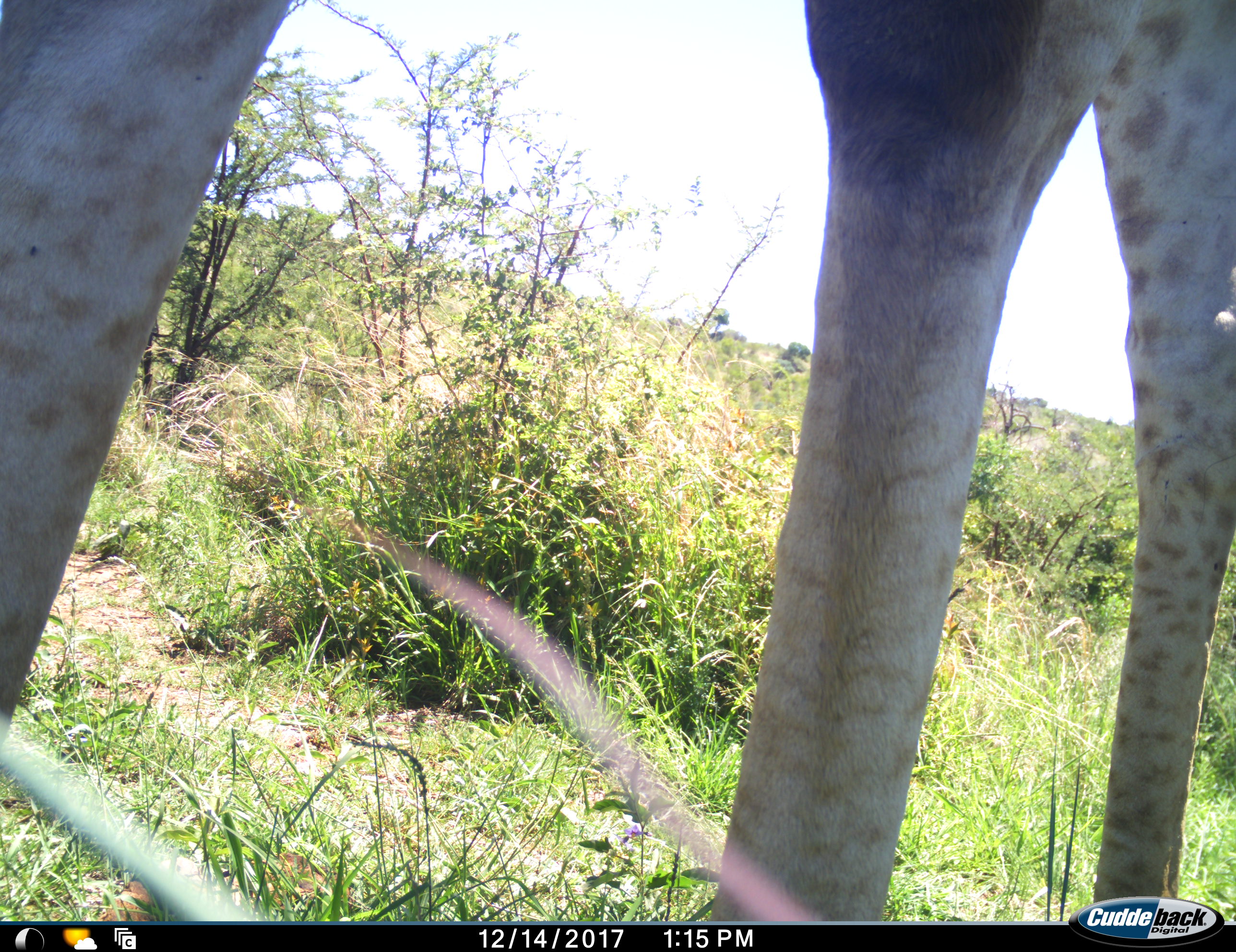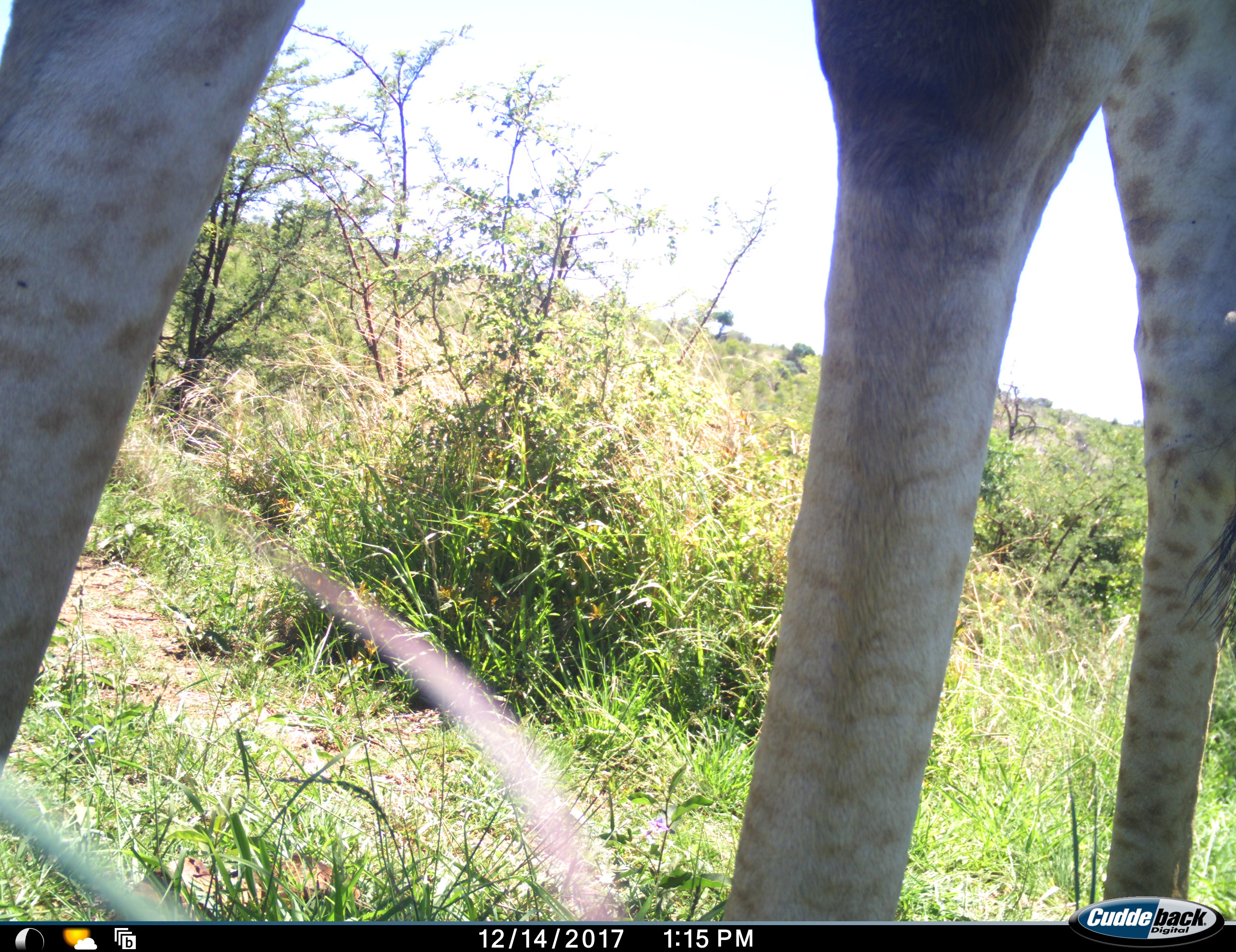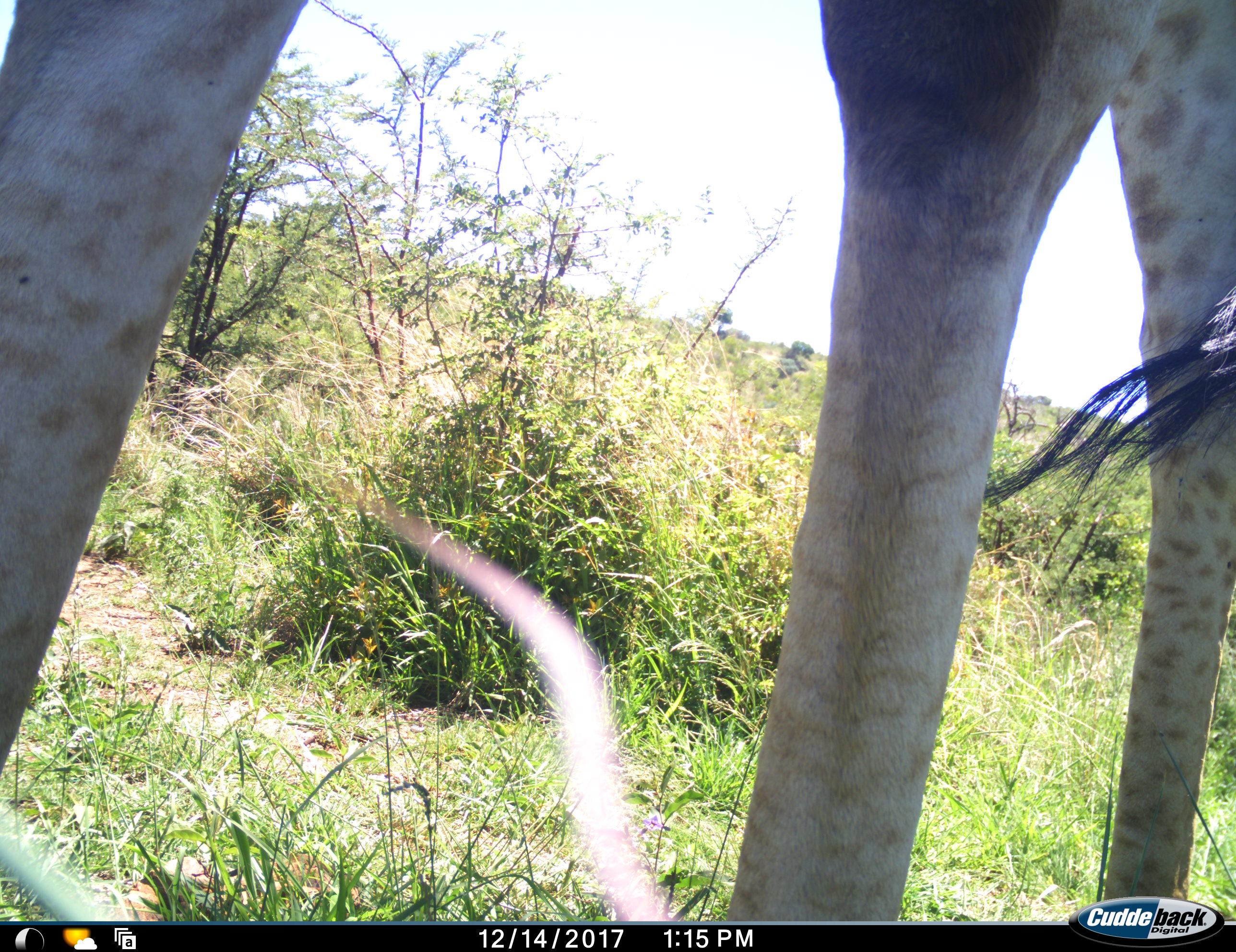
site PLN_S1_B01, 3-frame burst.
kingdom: Animalia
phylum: Chordata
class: Mammalia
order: Artiodactyla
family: Giraffidae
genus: Giraffa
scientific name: Giraffa camelopardalis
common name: giraffe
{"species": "giraffe (Giraffa camelopardalis)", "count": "1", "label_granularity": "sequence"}